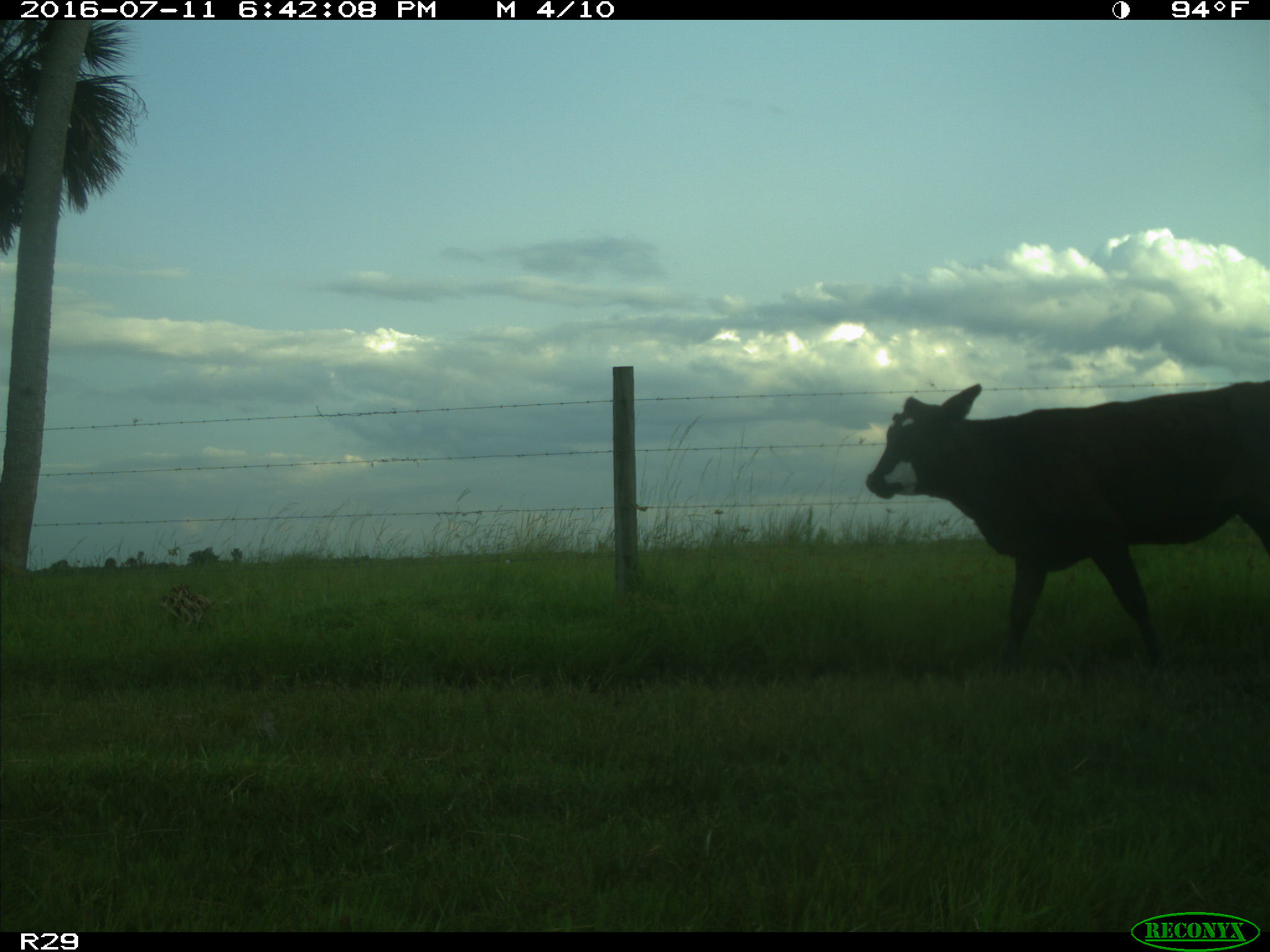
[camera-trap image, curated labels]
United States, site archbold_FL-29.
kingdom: Animalia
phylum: Chordata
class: Mammalia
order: Artiodactyla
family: Bovidae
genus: Bos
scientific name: Bos taurus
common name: domestic cow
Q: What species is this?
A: Bos taurus (domestic cow).